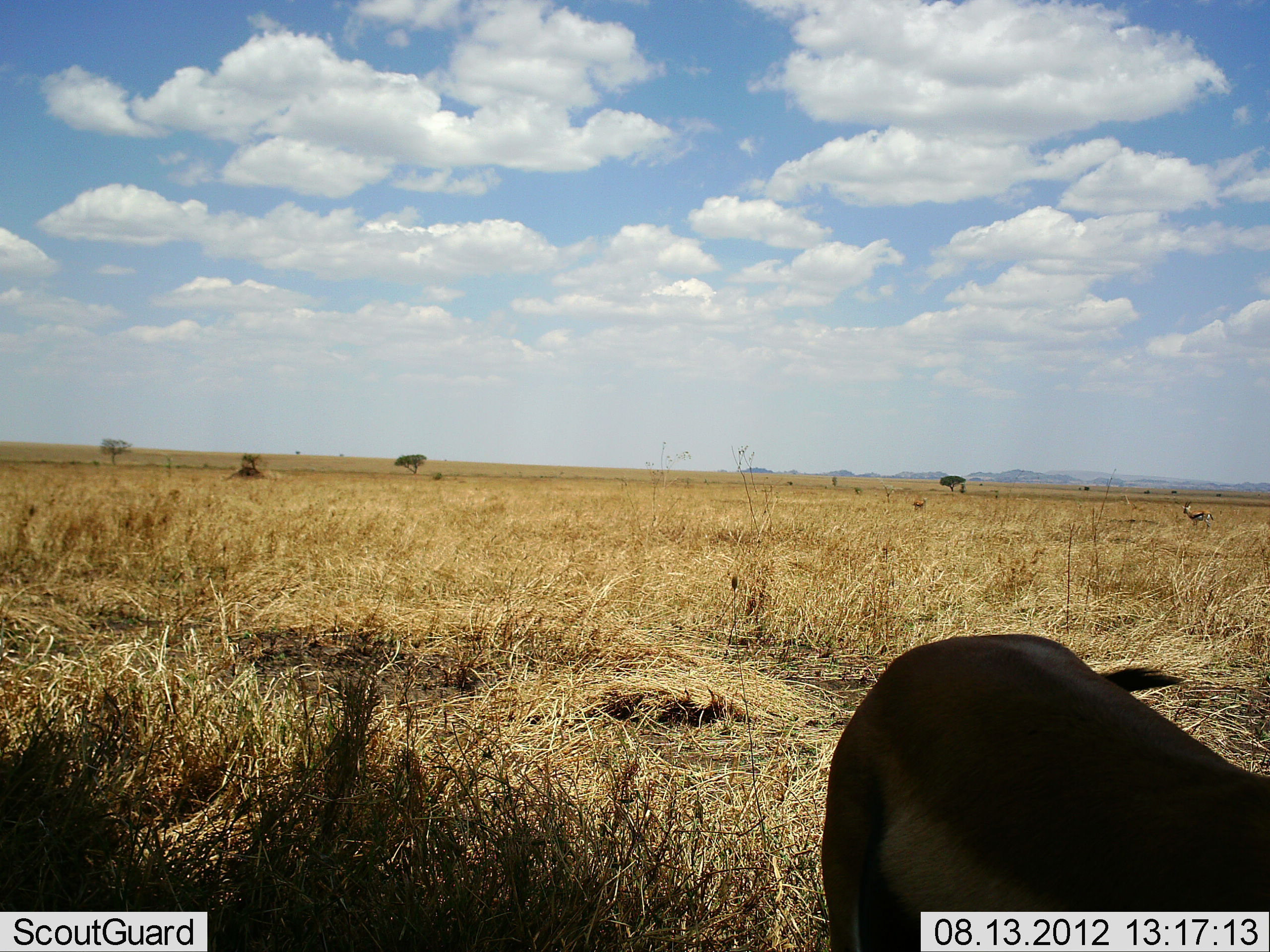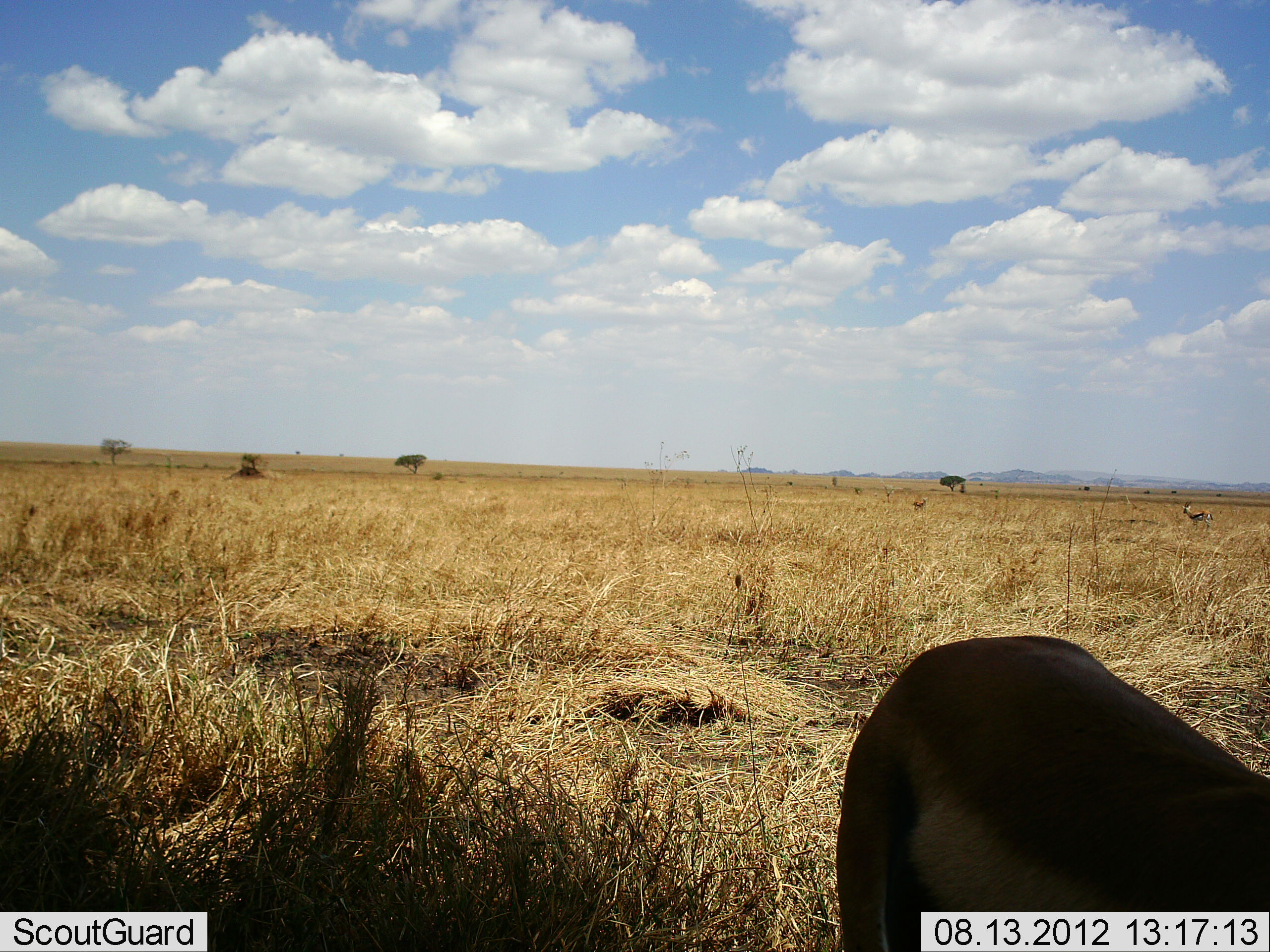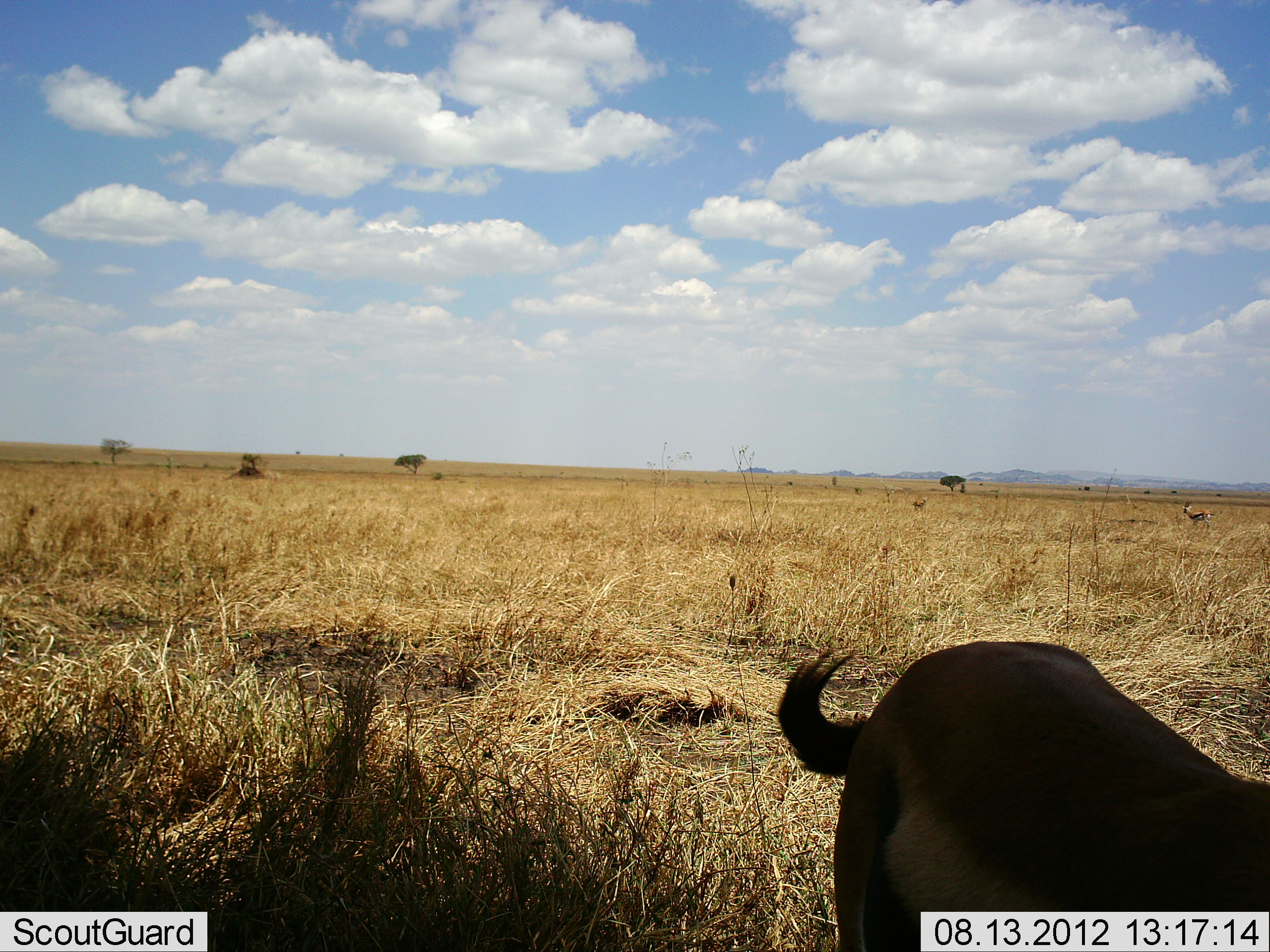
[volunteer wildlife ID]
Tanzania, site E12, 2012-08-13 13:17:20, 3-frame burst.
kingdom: Animalia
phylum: Chordata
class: Mammalia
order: Artiodactyla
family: Bovidae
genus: Eudorcas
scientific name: Eudorcas thomsonii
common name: thomson's gazelle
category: gazellethomsons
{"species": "gazellethomsons (thomson's gazelle) (Eudorcas thomsonii)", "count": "2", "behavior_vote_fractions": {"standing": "90%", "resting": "0%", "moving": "20%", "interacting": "0%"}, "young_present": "0%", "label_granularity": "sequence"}